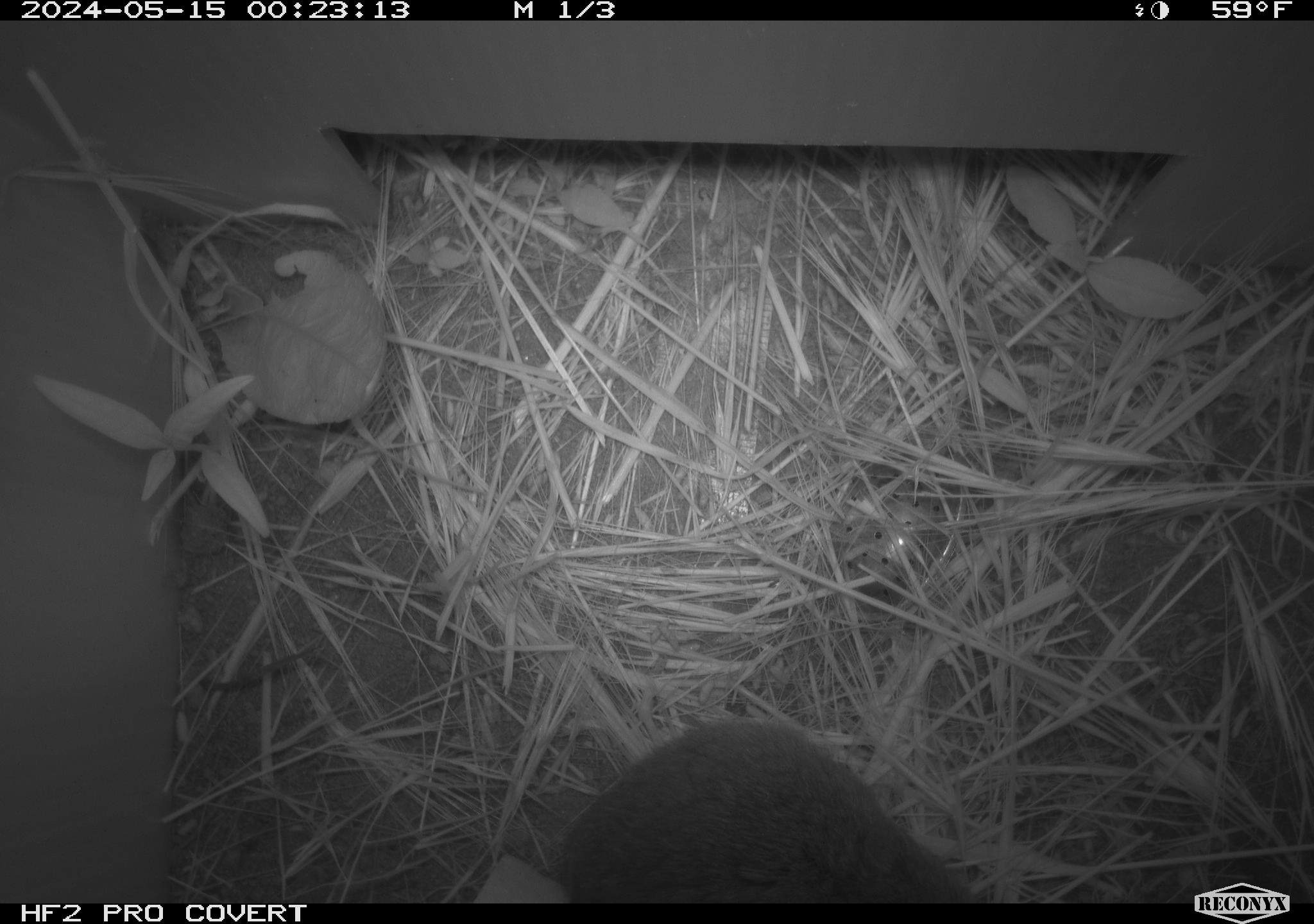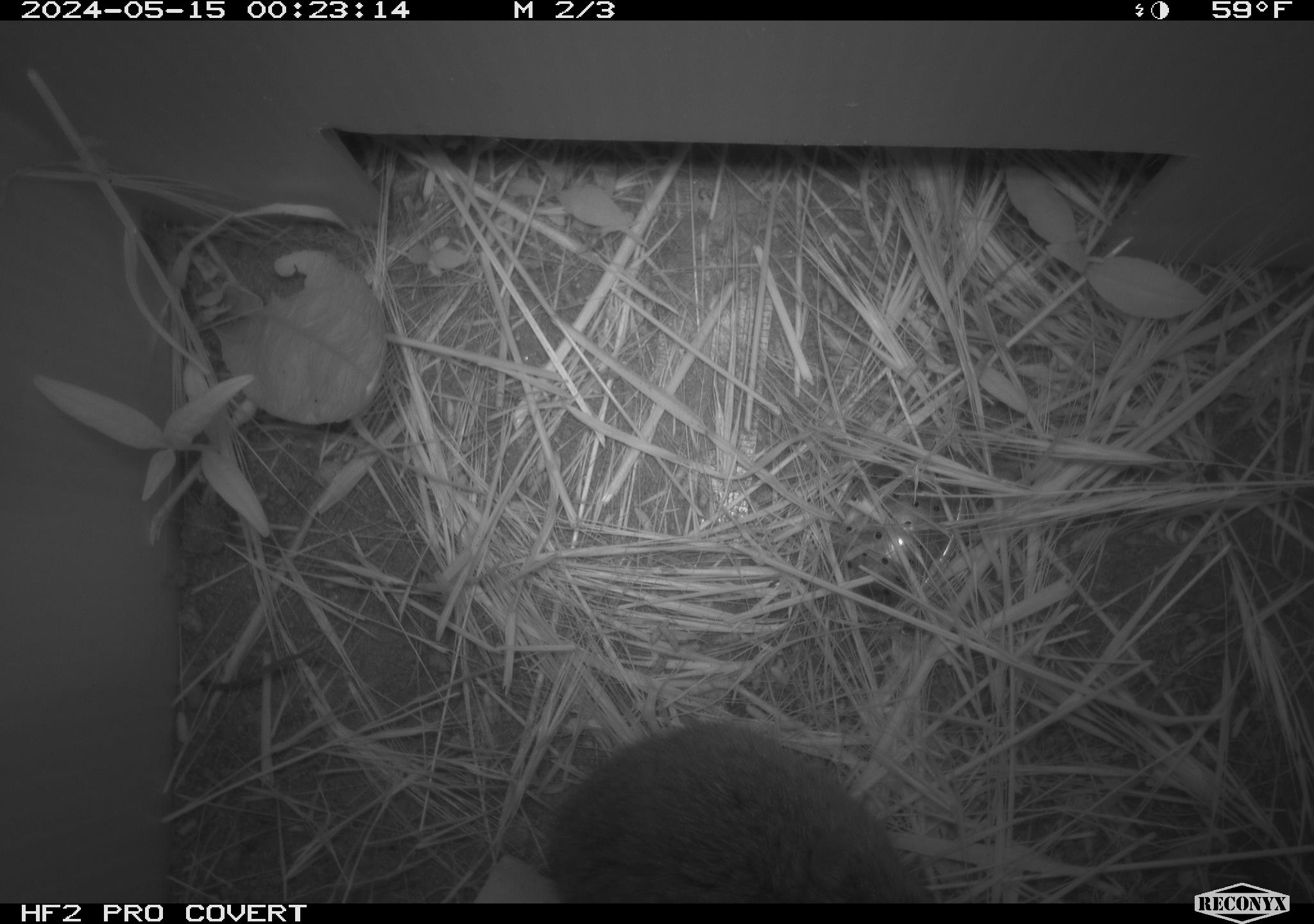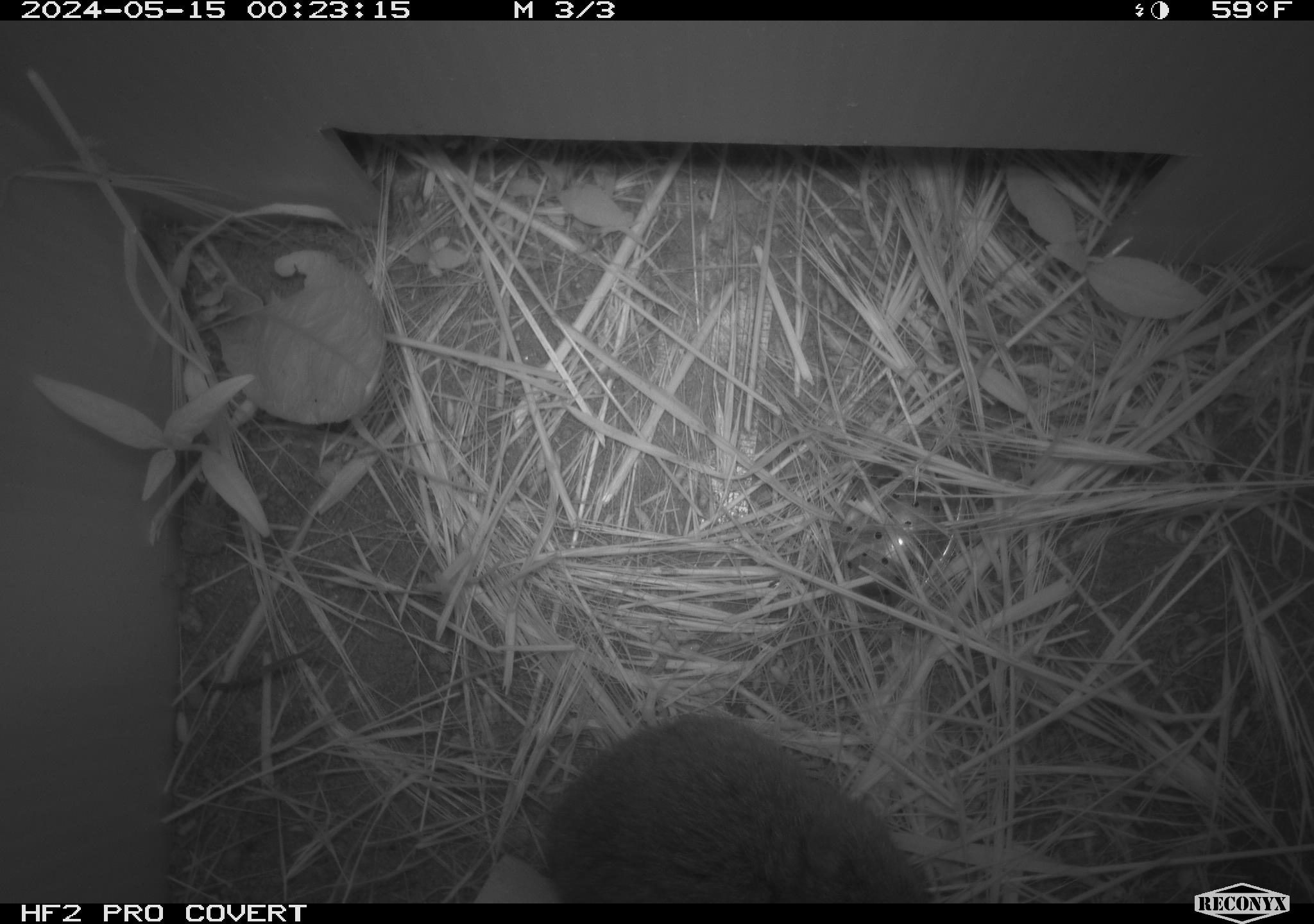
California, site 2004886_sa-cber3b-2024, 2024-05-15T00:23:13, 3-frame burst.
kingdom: Animalia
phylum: Chordata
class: Mammalia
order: Rodentia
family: Cricetidae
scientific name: Arvicolinae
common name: voles, lemmings, and muskrats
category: arvicolinae subfamily